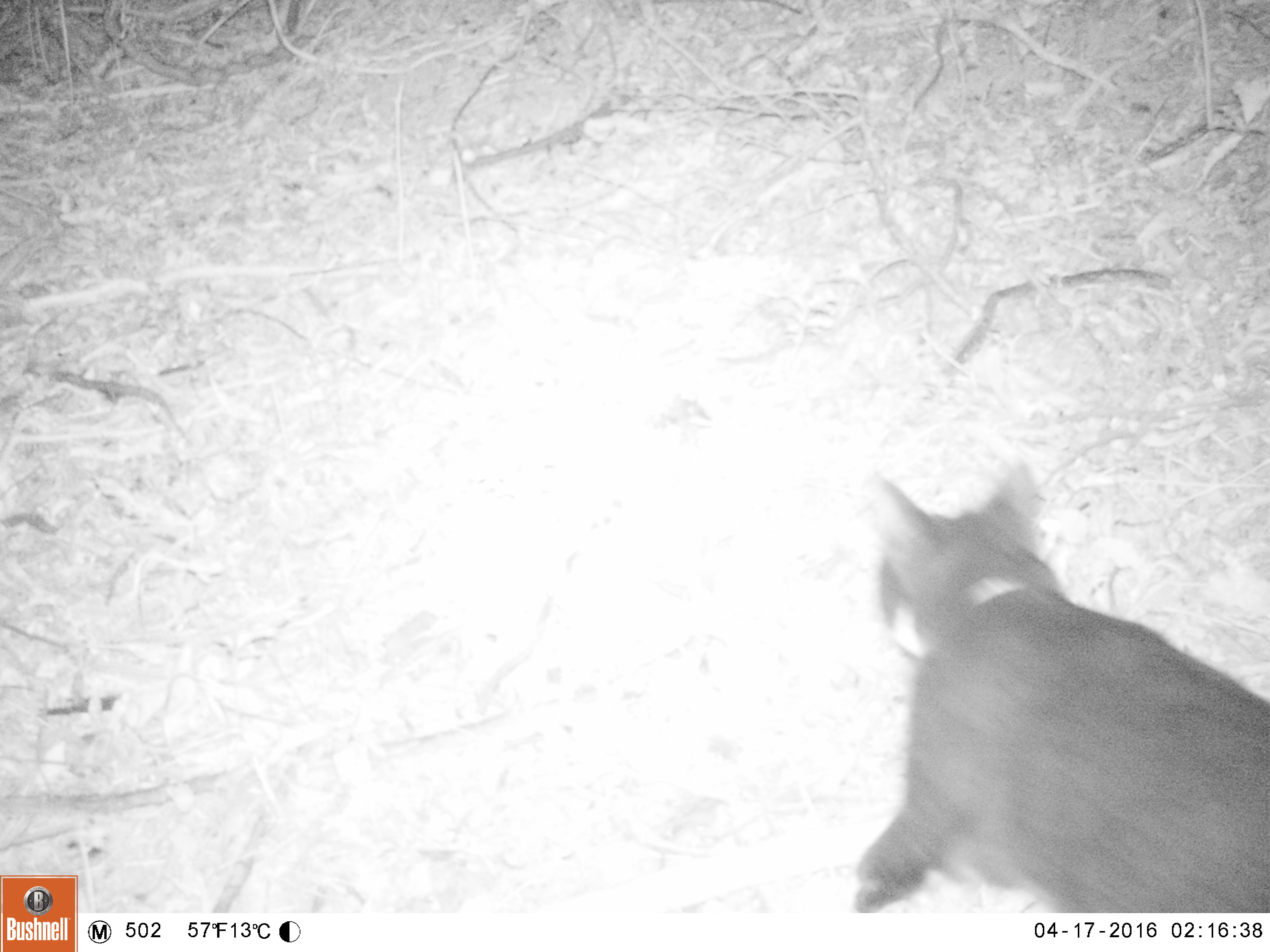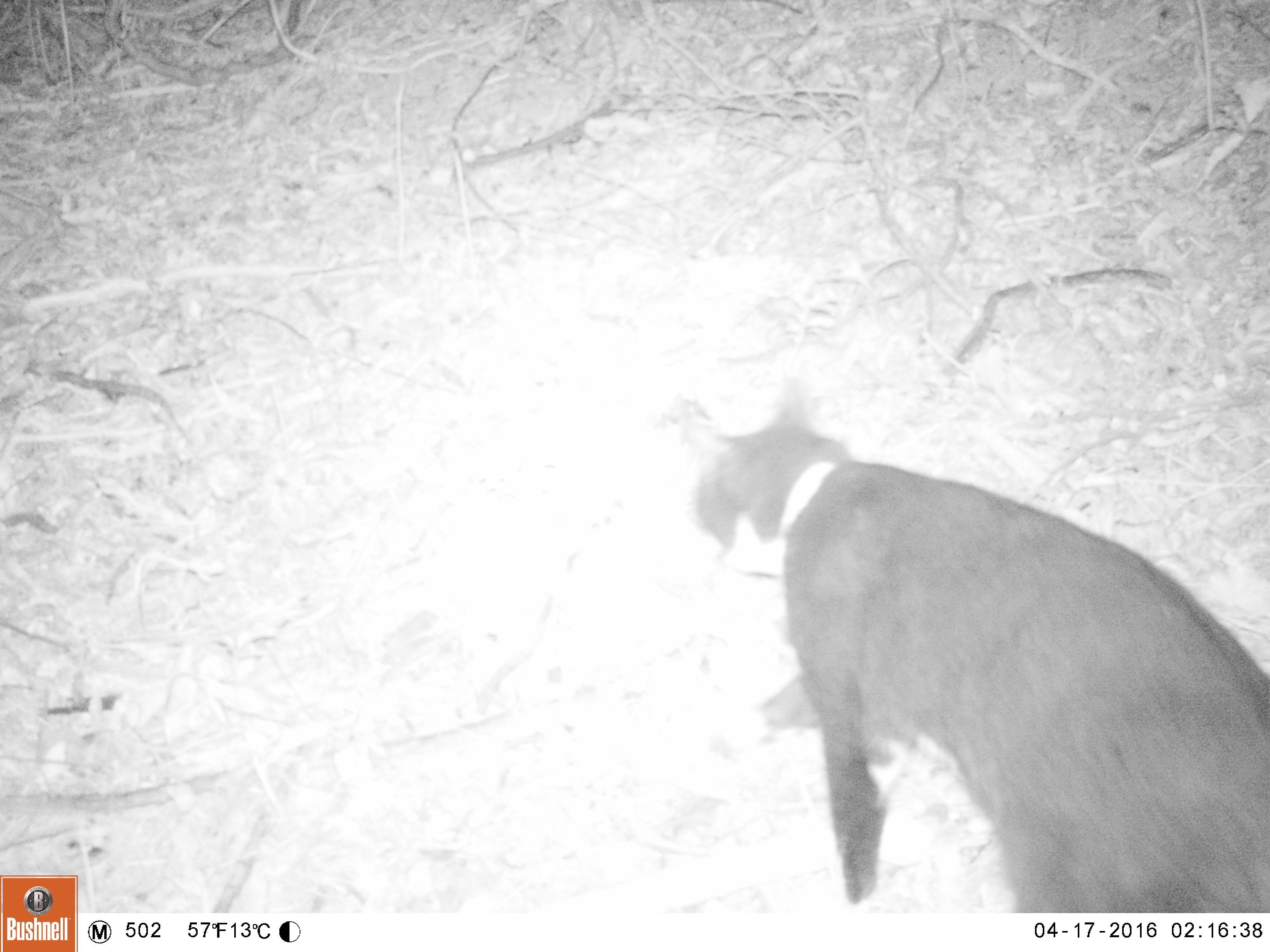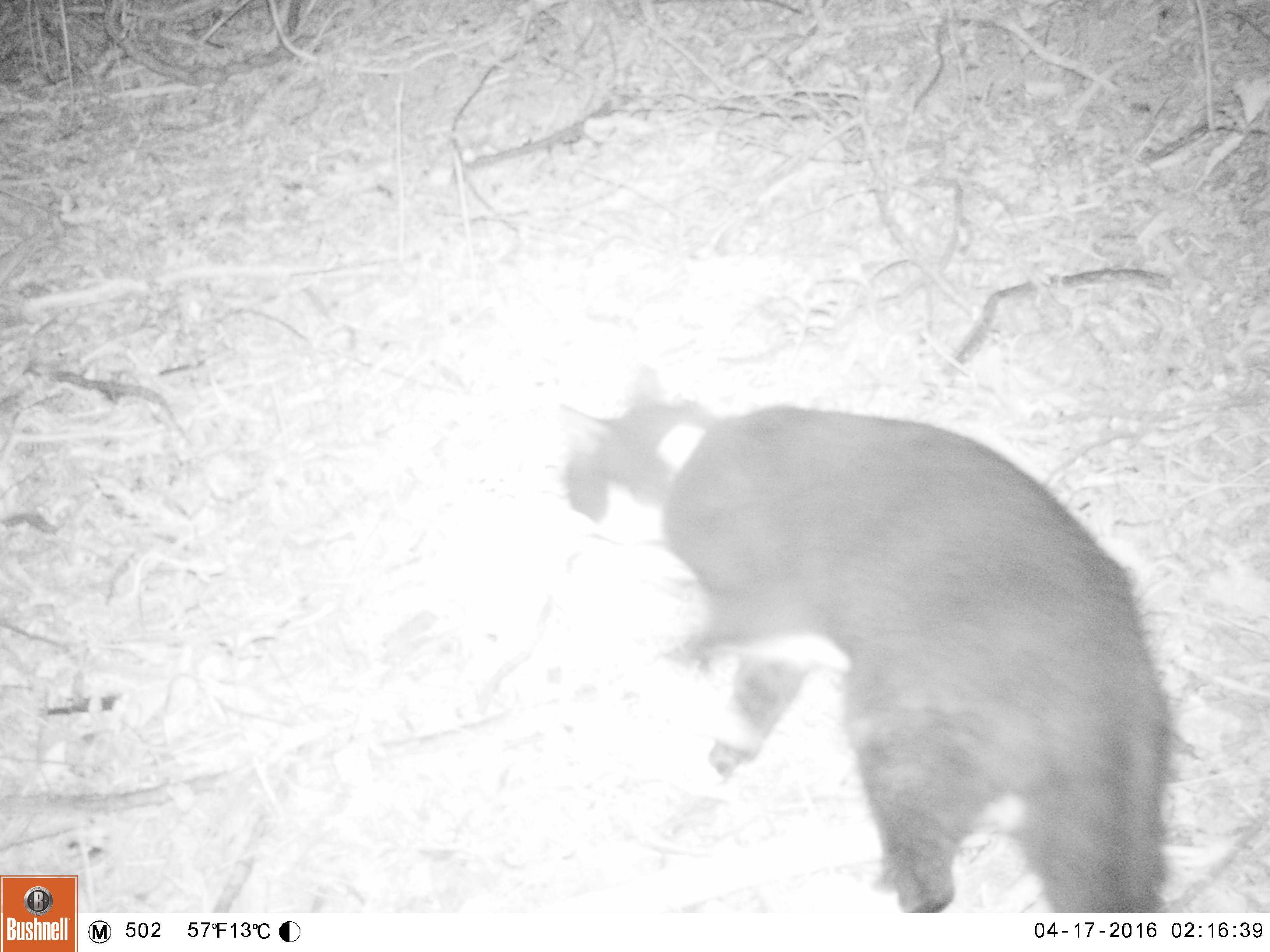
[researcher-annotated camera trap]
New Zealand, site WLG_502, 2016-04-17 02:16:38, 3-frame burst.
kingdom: Animalia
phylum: Chordata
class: Mammalia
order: Carnivora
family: Felidae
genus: Felis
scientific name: Felis catus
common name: domestic cat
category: cat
Cat (domestic cat) (Felis catus).